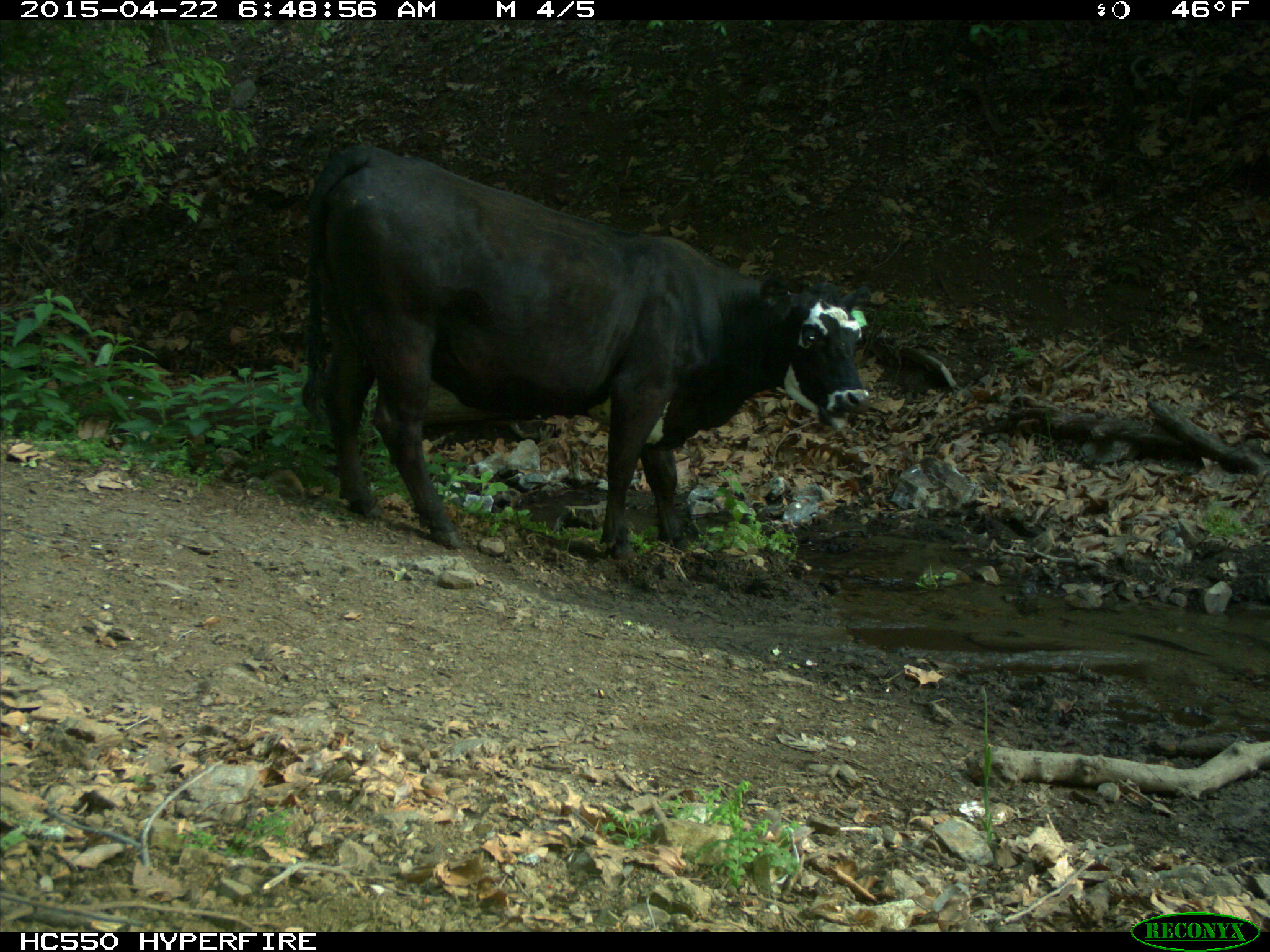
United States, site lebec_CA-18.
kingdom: Animalia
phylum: Chordata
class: Mammalia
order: Artiodactyla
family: Bovidae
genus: Bos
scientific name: Bos taurus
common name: domestic cow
Bos taurus (domestic cow).